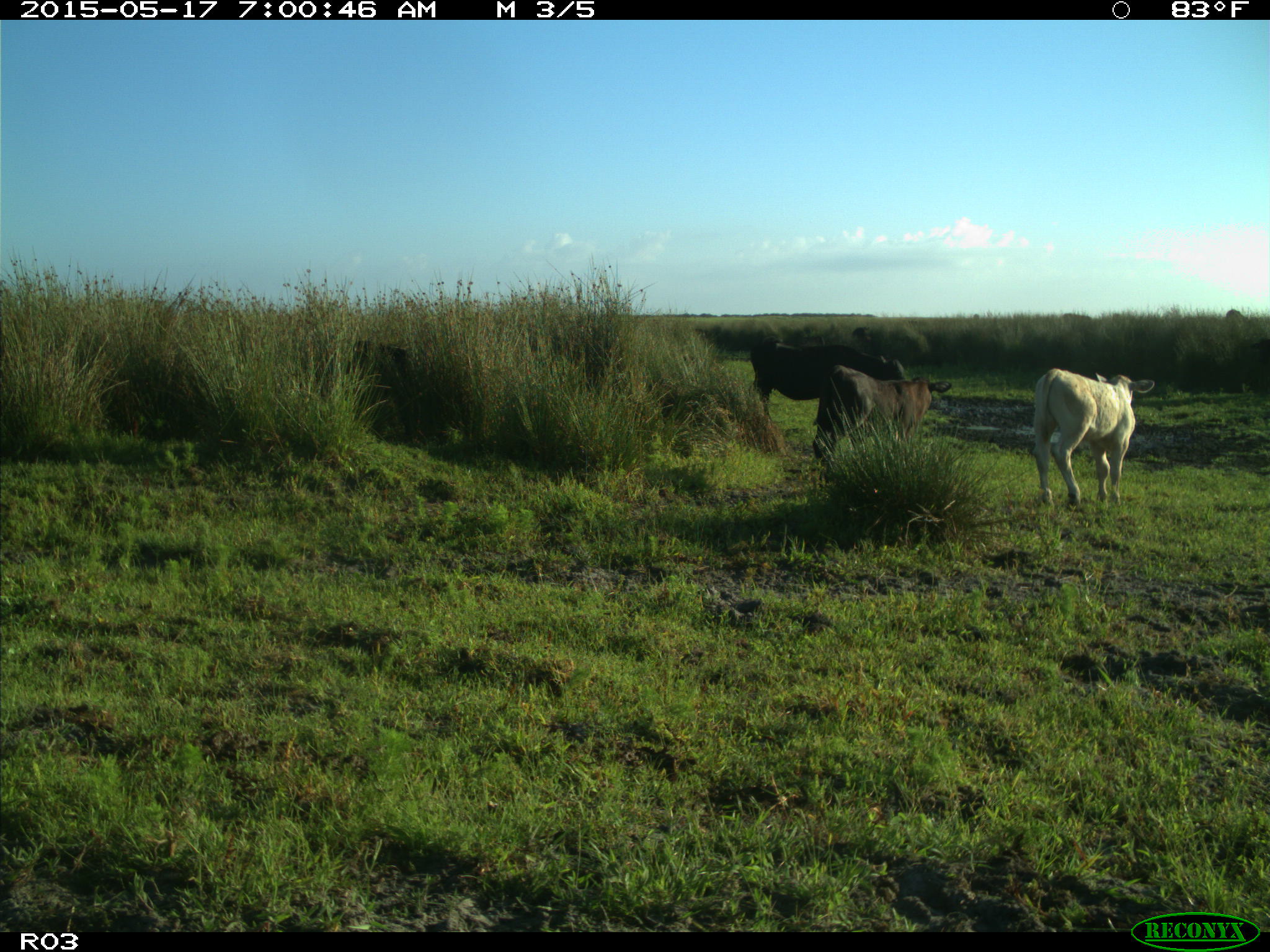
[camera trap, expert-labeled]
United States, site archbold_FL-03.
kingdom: Animalia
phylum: Chordata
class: Mammalia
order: Artiodactyla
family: Bovidae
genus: Bos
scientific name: Bos taurus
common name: domestic cow